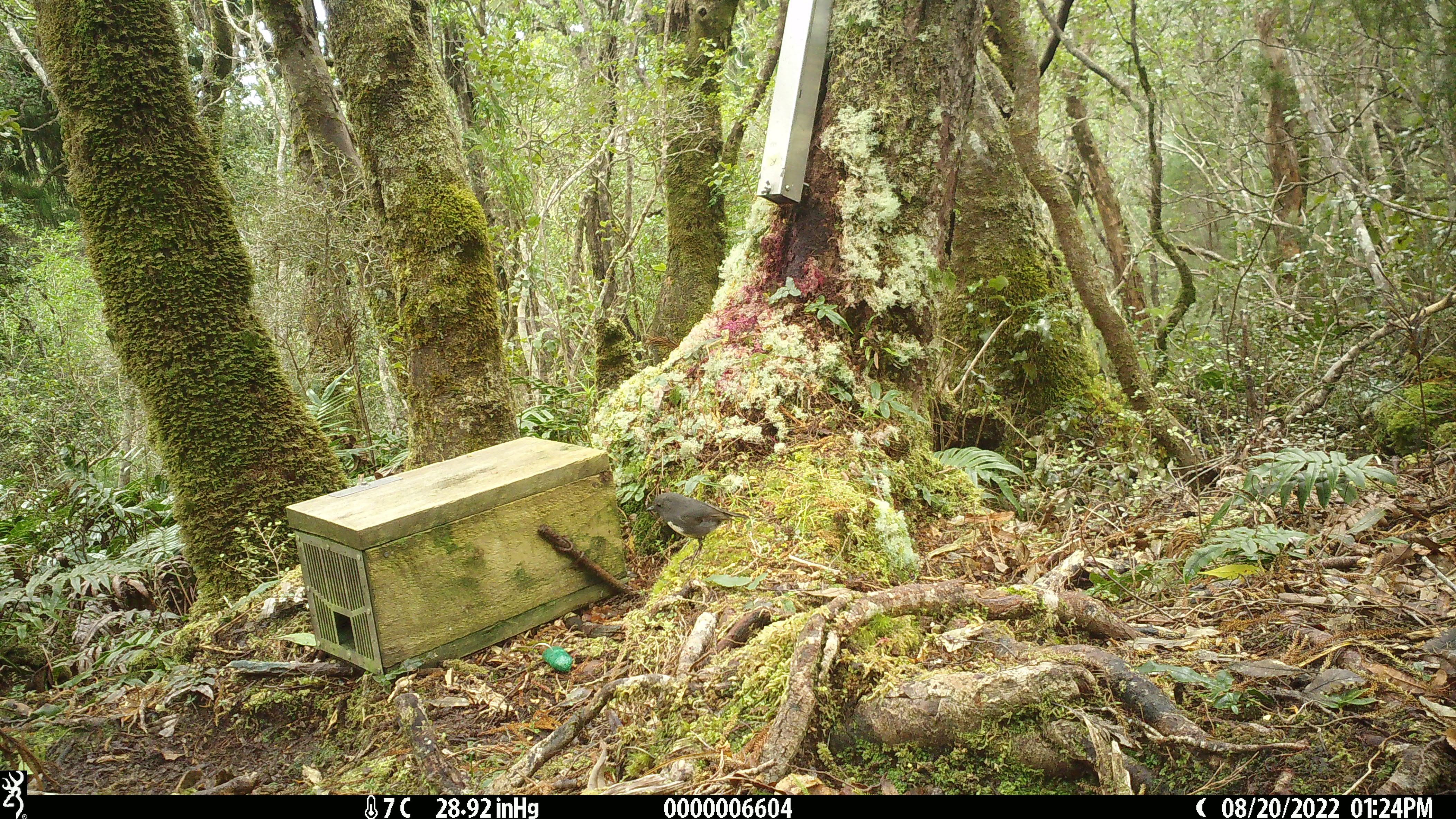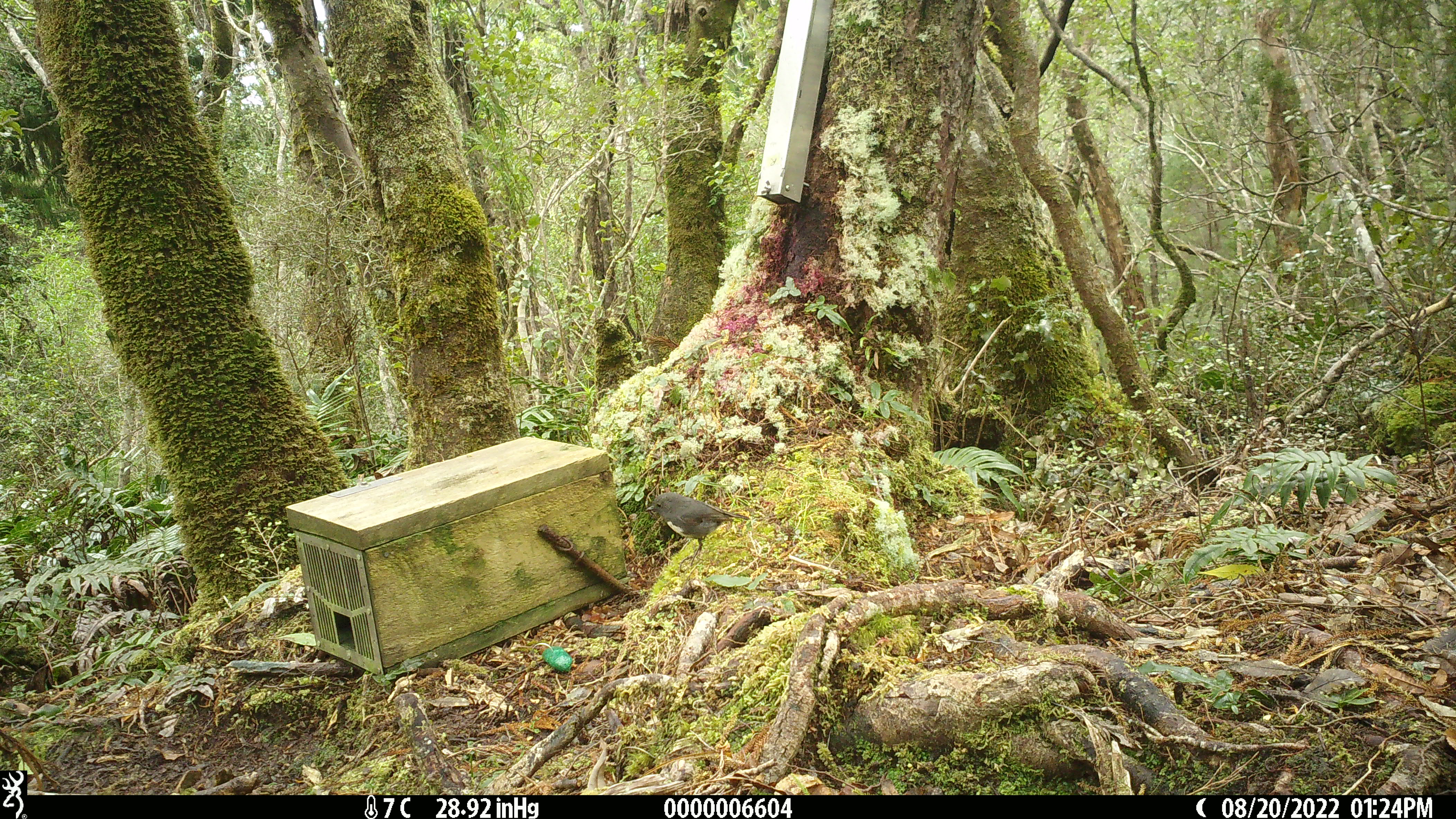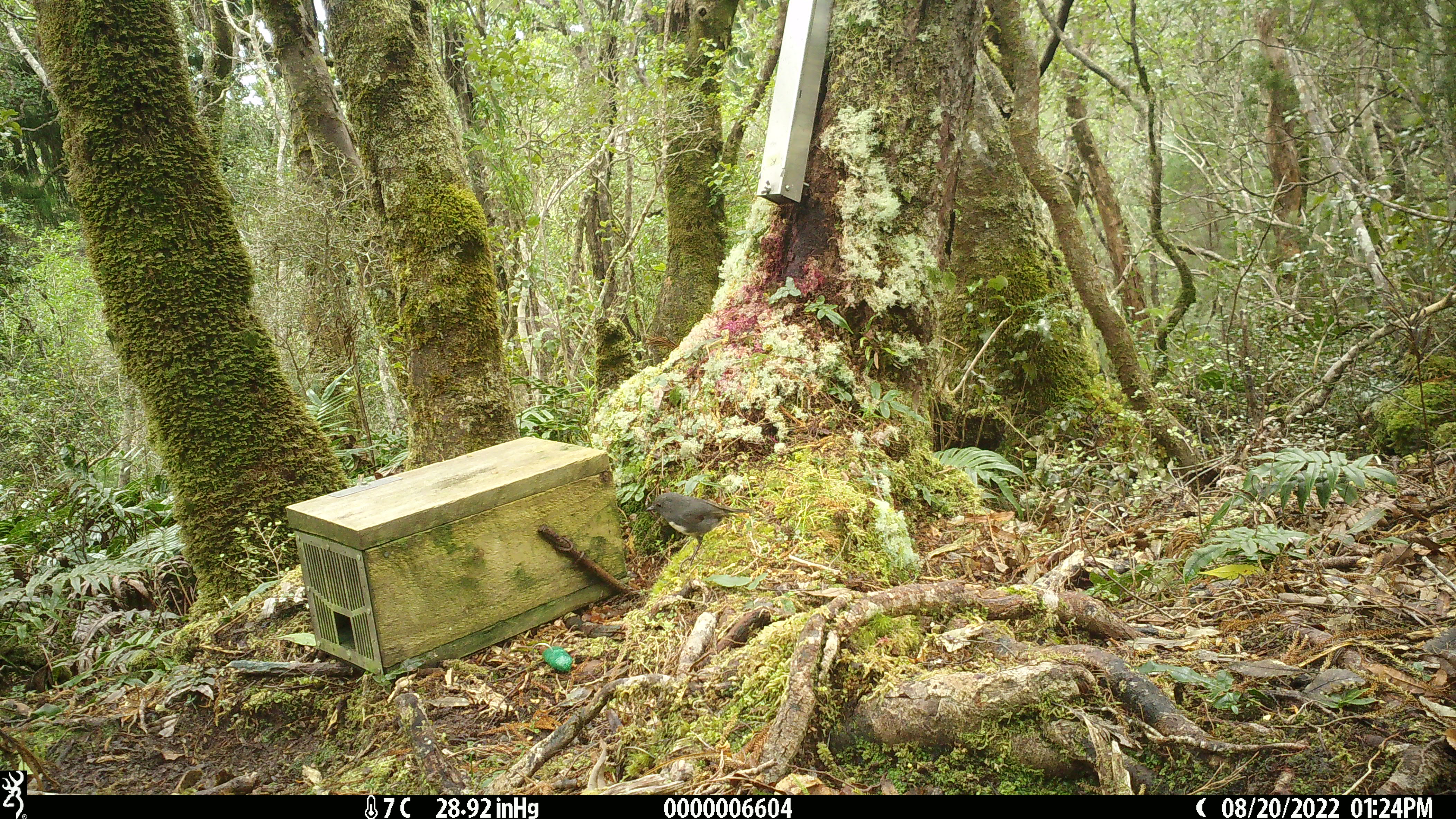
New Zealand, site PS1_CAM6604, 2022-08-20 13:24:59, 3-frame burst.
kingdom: Animalia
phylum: Chordata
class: Aves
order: Passeriformes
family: Petroicidae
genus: Petroica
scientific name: Petroica australis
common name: new zealand robin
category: robin